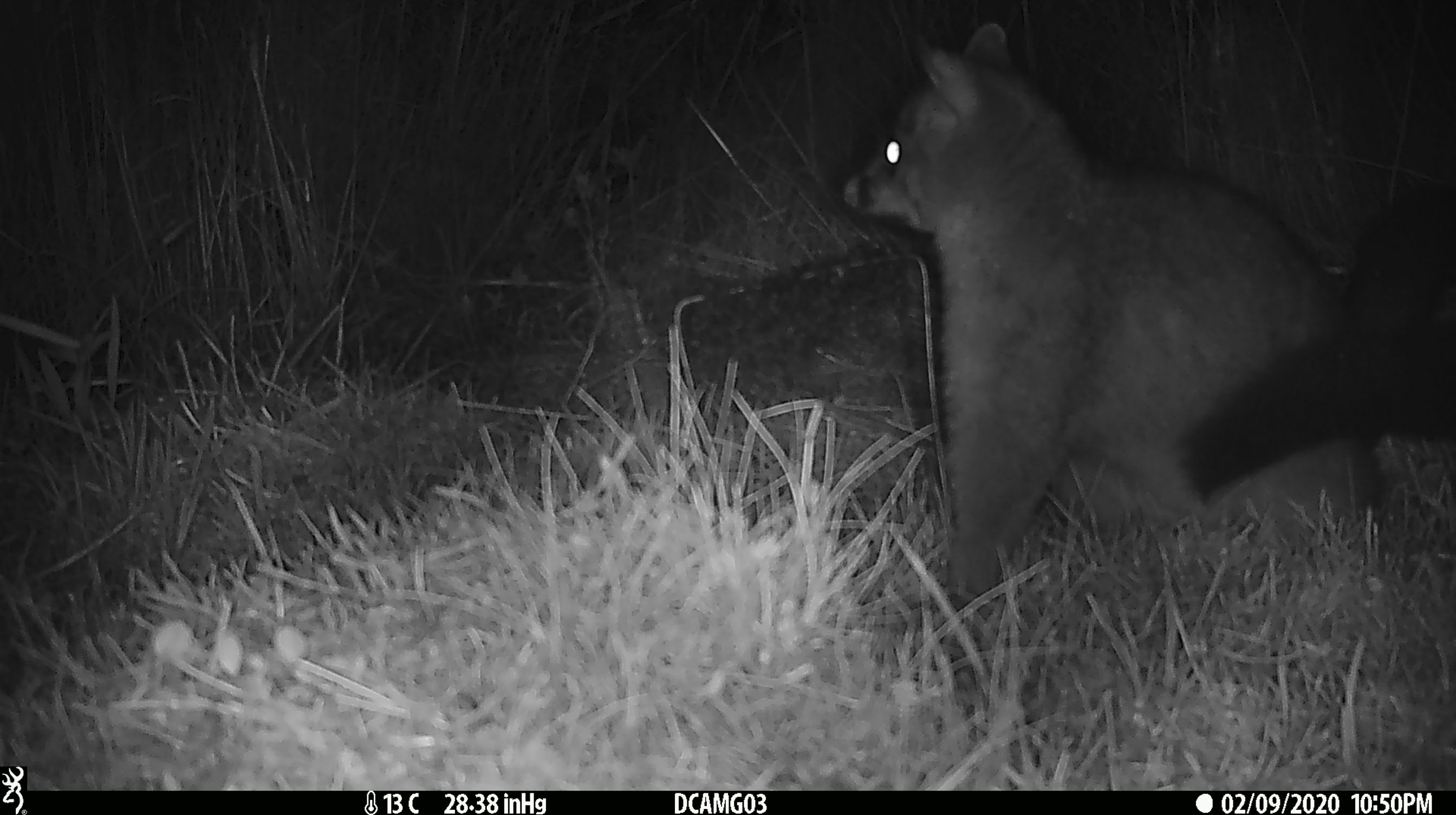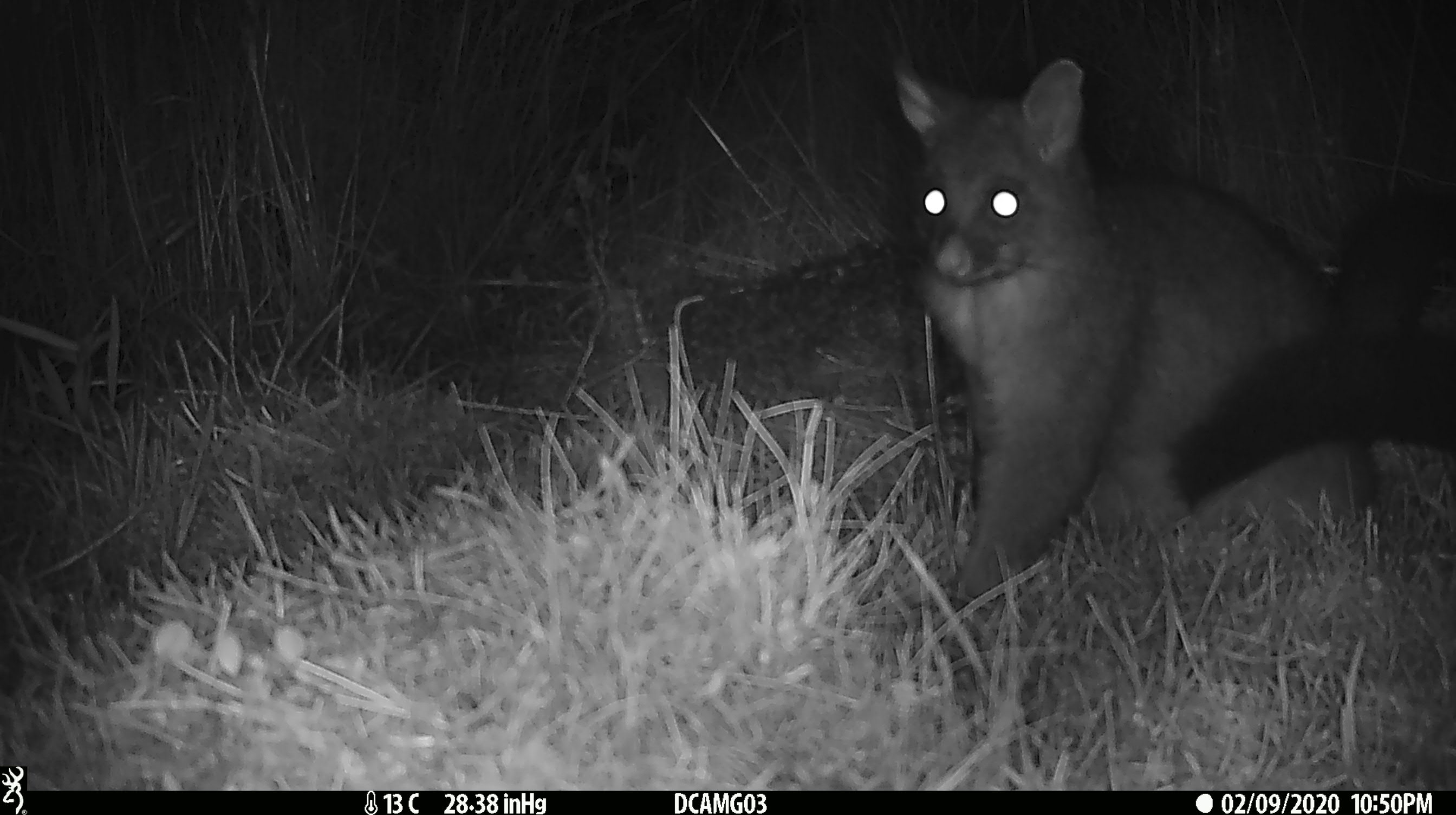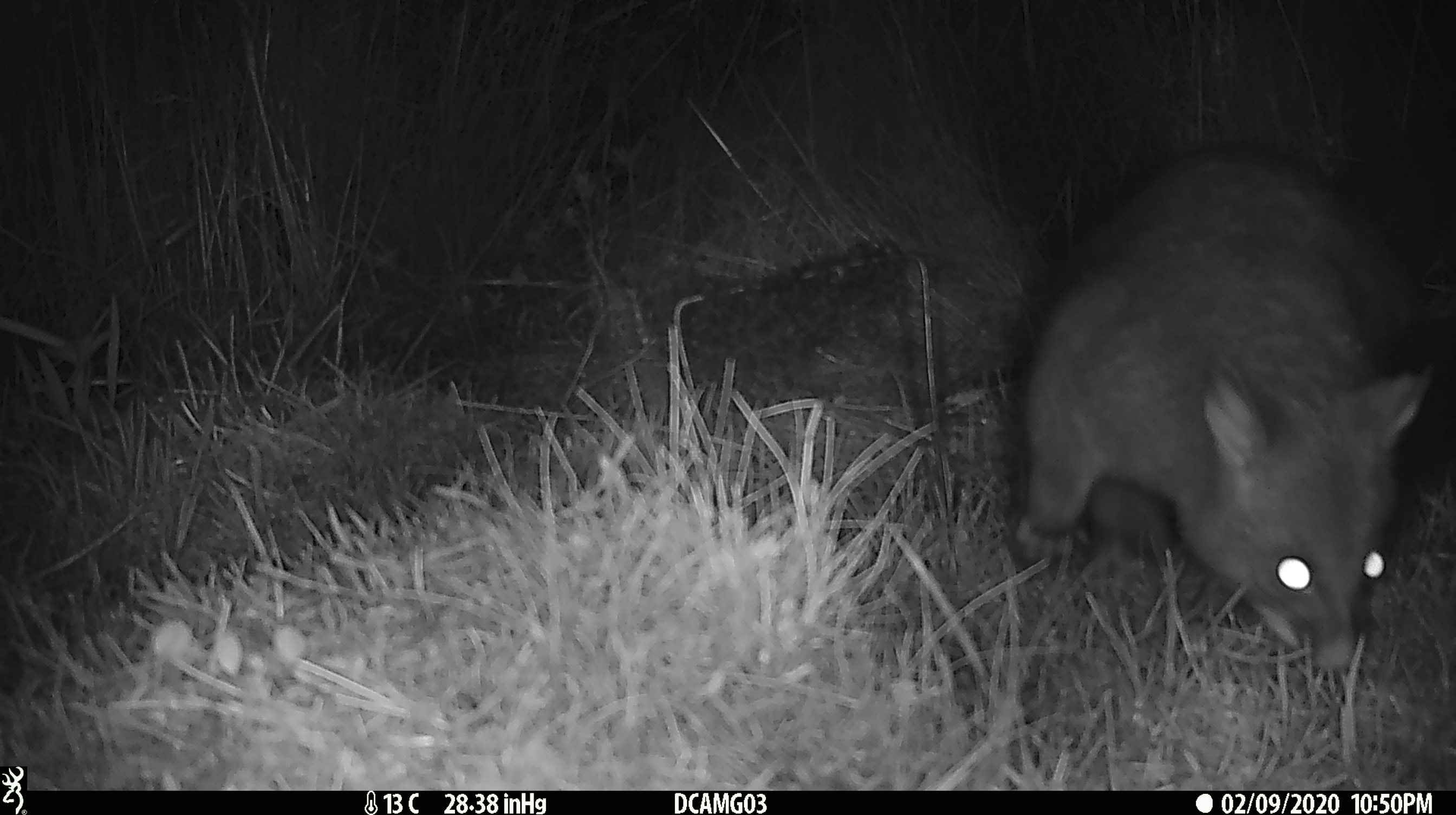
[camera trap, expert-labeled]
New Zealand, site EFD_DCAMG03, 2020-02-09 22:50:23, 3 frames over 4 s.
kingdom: Animalia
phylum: Chordata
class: Mammalia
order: Diprotodontia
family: Phalangeridae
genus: Trichosurus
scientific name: Trichosurus vulpecula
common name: common brushtail possum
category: possum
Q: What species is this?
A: Possum (common brushtail possum) (Trichosurus vulpecula).